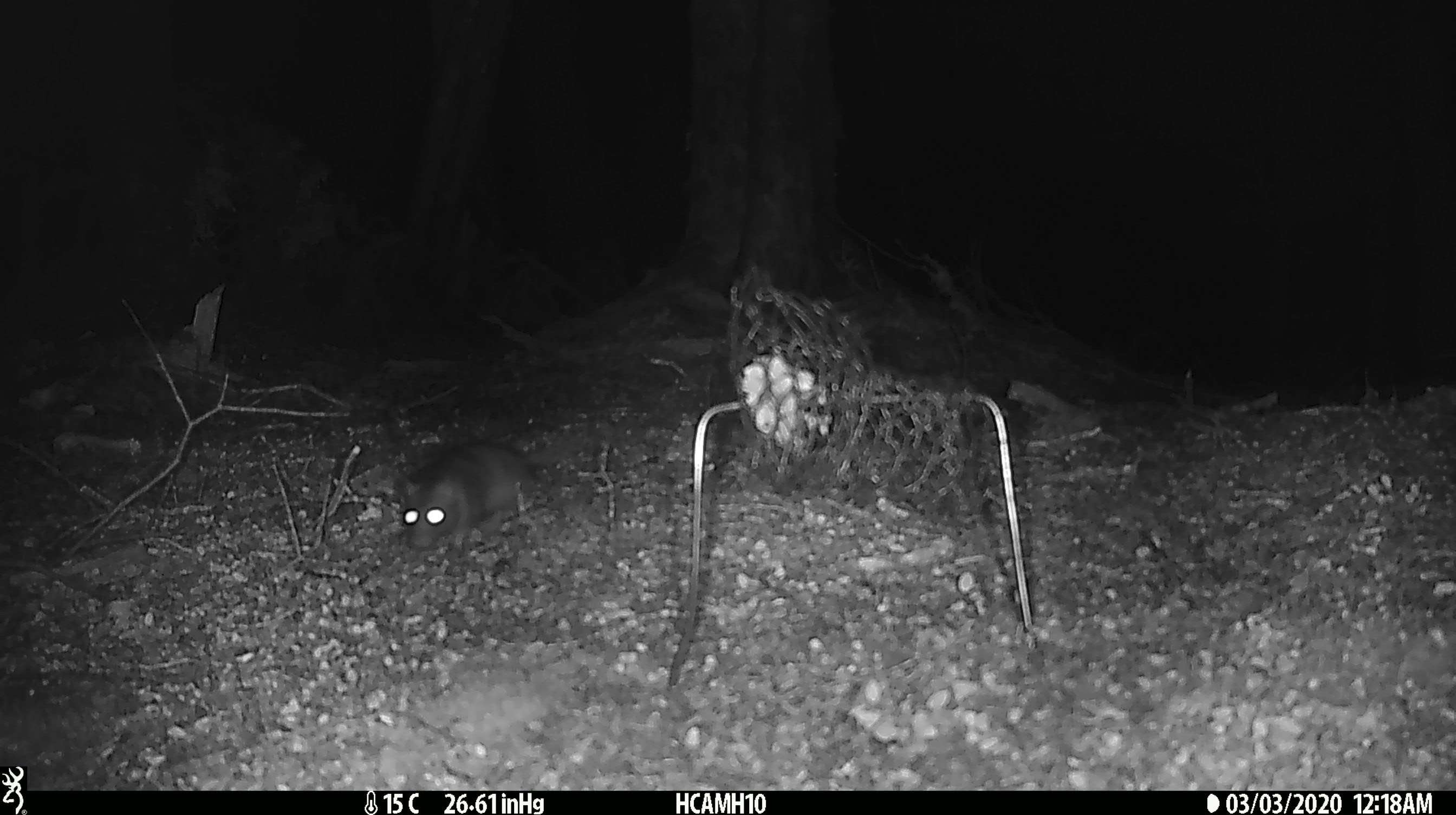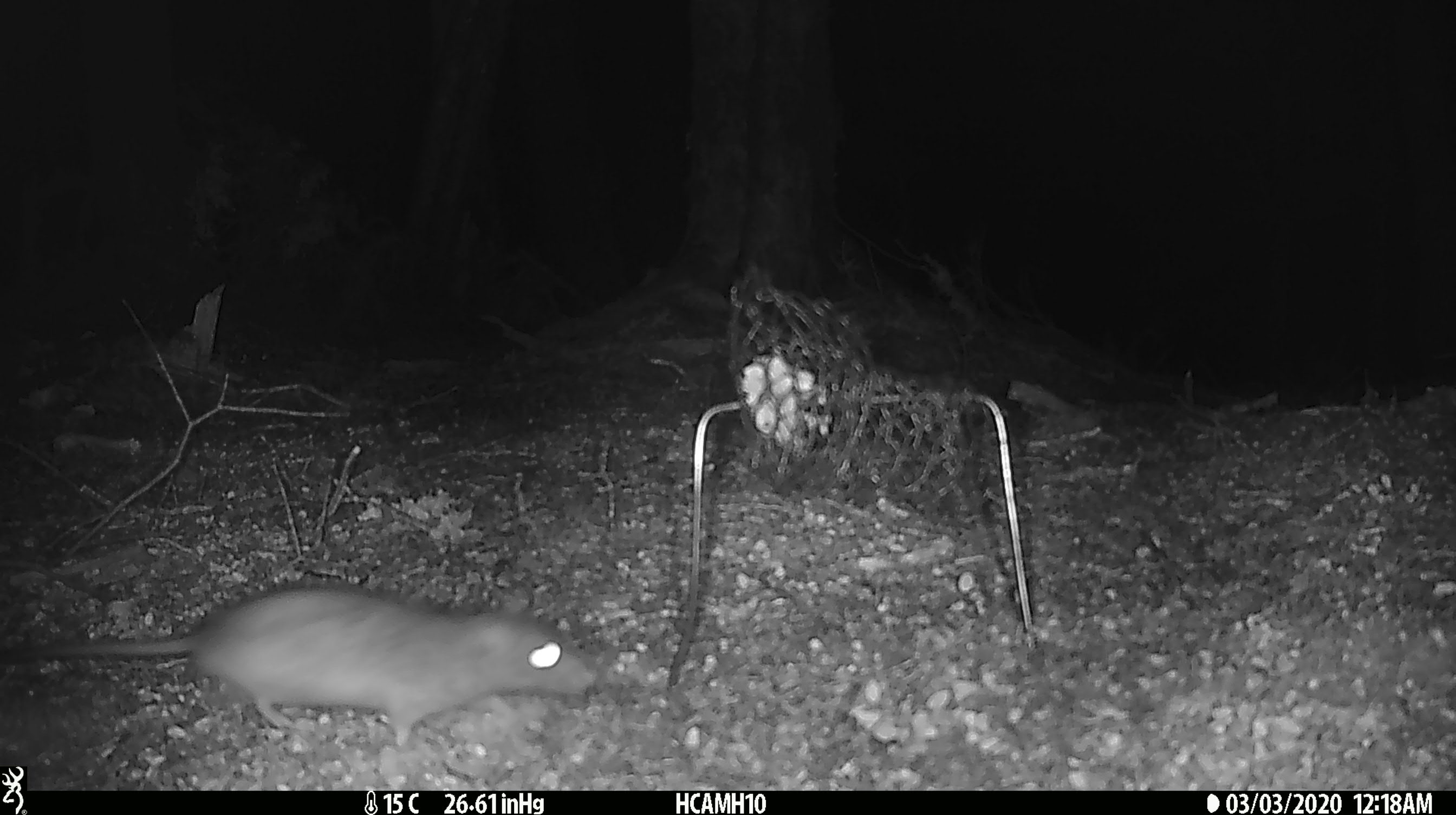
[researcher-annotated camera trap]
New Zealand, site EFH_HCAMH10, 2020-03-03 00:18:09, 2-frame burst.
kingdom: Animalia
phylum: Chordata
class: Mammalia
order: Rodentia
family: Muridae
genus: Rattus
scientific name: Rattus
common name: rat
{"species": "rat (Rattus)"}